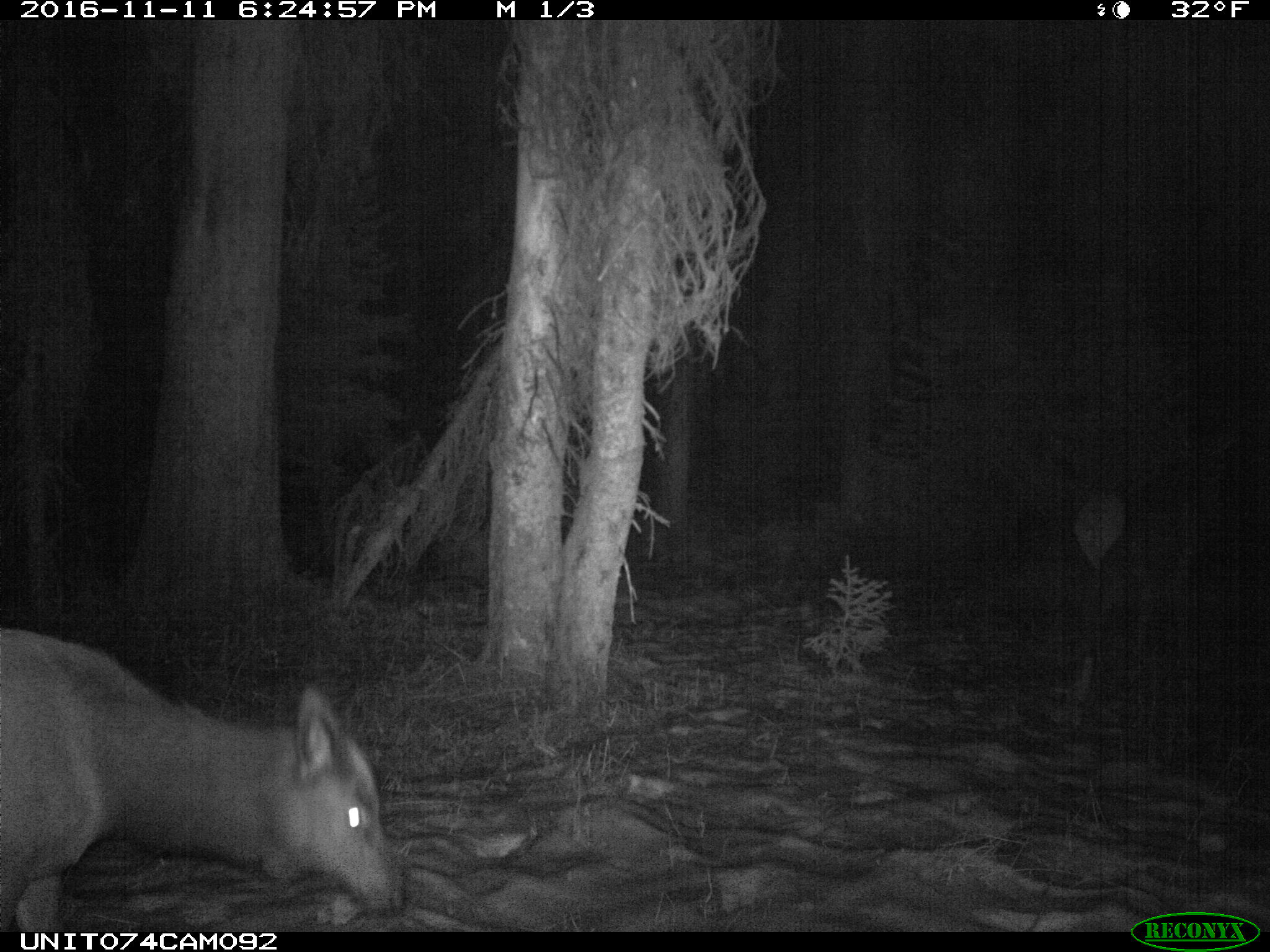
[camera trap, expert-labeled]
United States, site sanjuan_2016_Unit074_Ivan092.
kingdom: Animalia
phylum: Chordata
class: Mammalia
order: Artiodactyla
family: Cervidae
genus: Cervus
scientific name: Cervus elaphus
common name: red deer